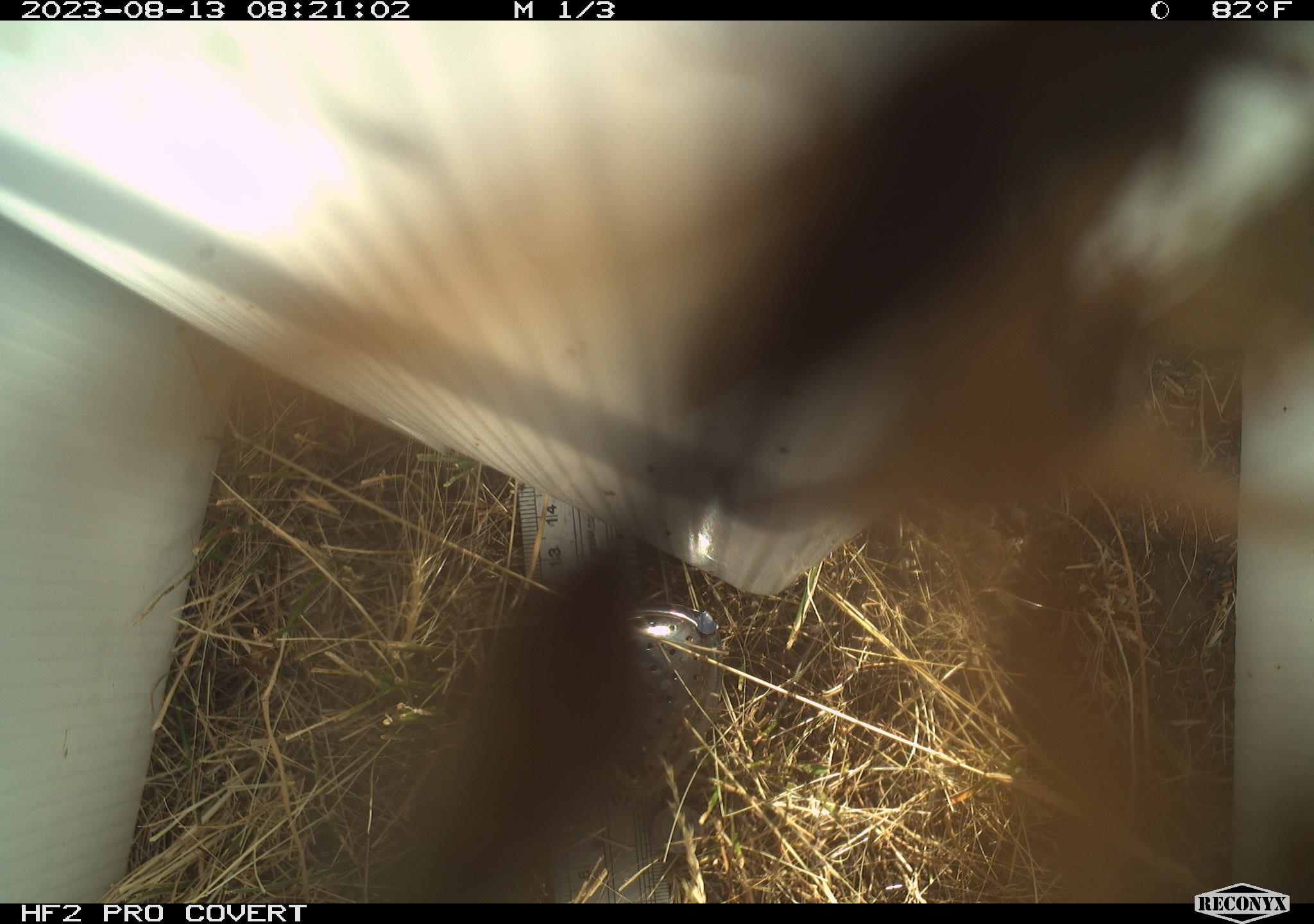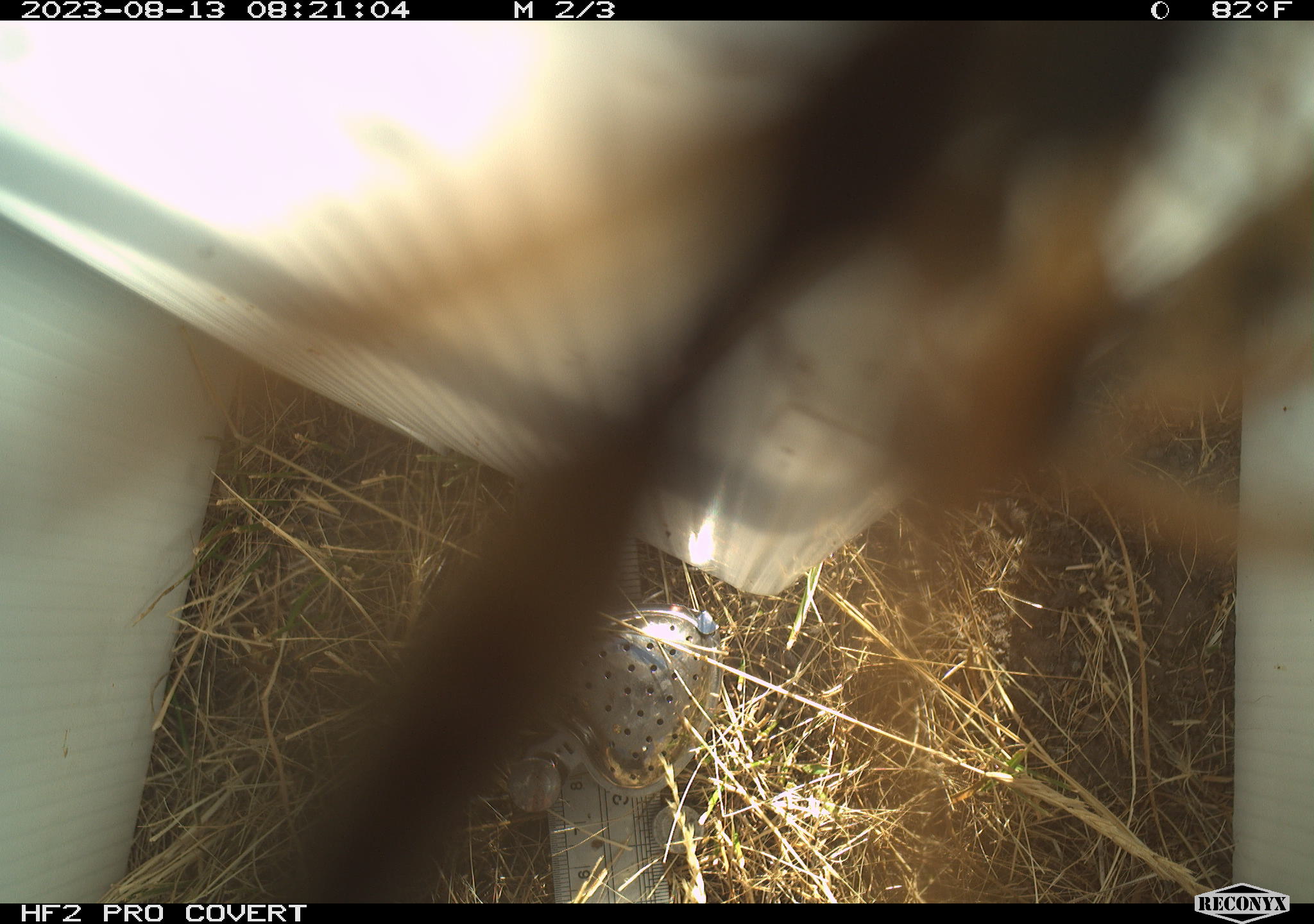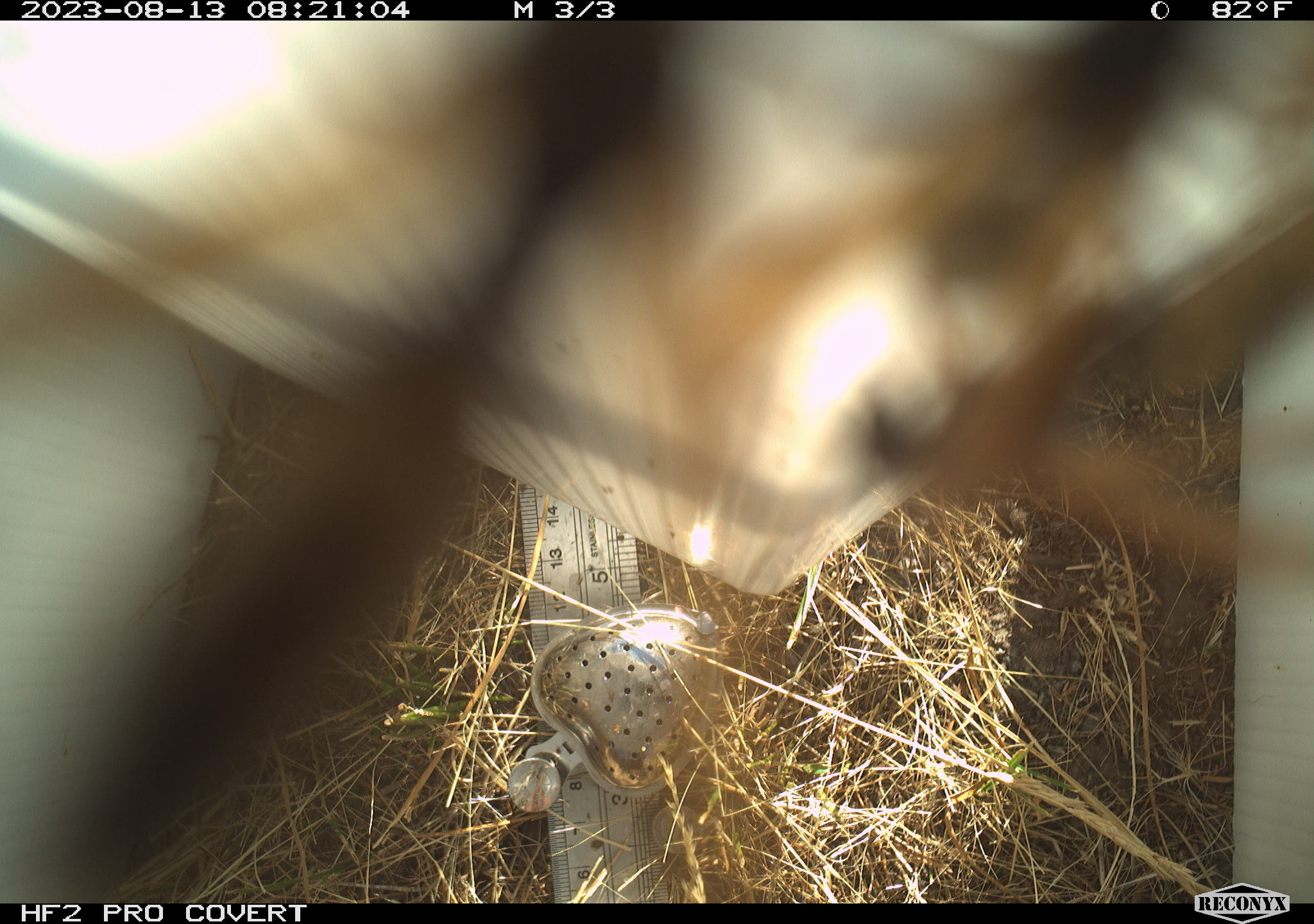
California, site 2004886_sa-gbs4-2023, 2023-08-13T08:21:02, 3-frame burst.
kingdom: Animalia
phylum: Arthropoda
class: Insecta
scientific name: Insecta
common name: insect